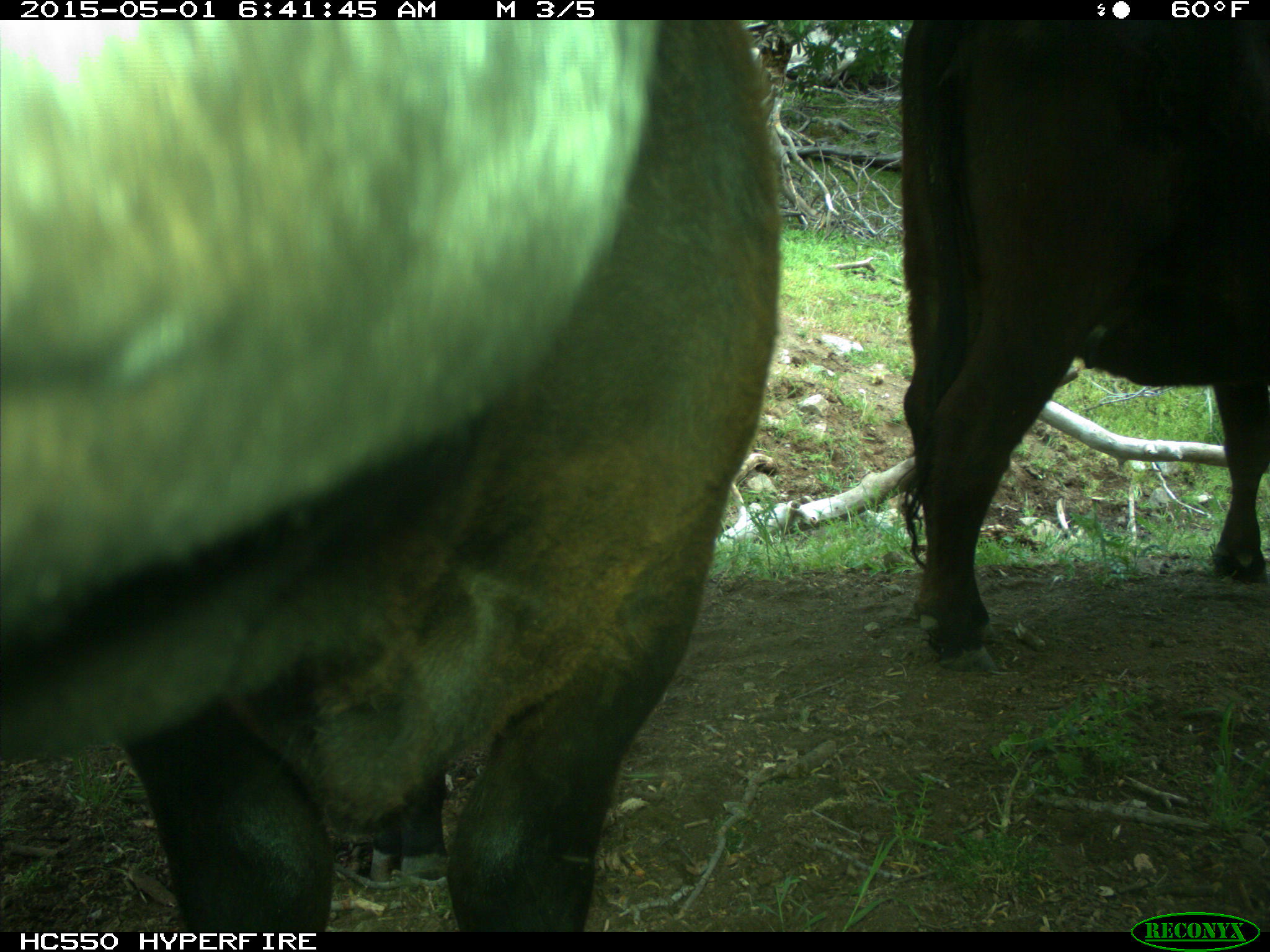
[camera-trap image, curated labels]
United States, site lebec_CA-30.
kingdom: Animalia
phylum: Chordata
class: Mammalia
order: Artiodactyla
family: Bovidae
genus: Bos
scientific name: Bos taurus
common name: domestic cow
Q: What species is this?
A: Bos taurus (domestic cow).